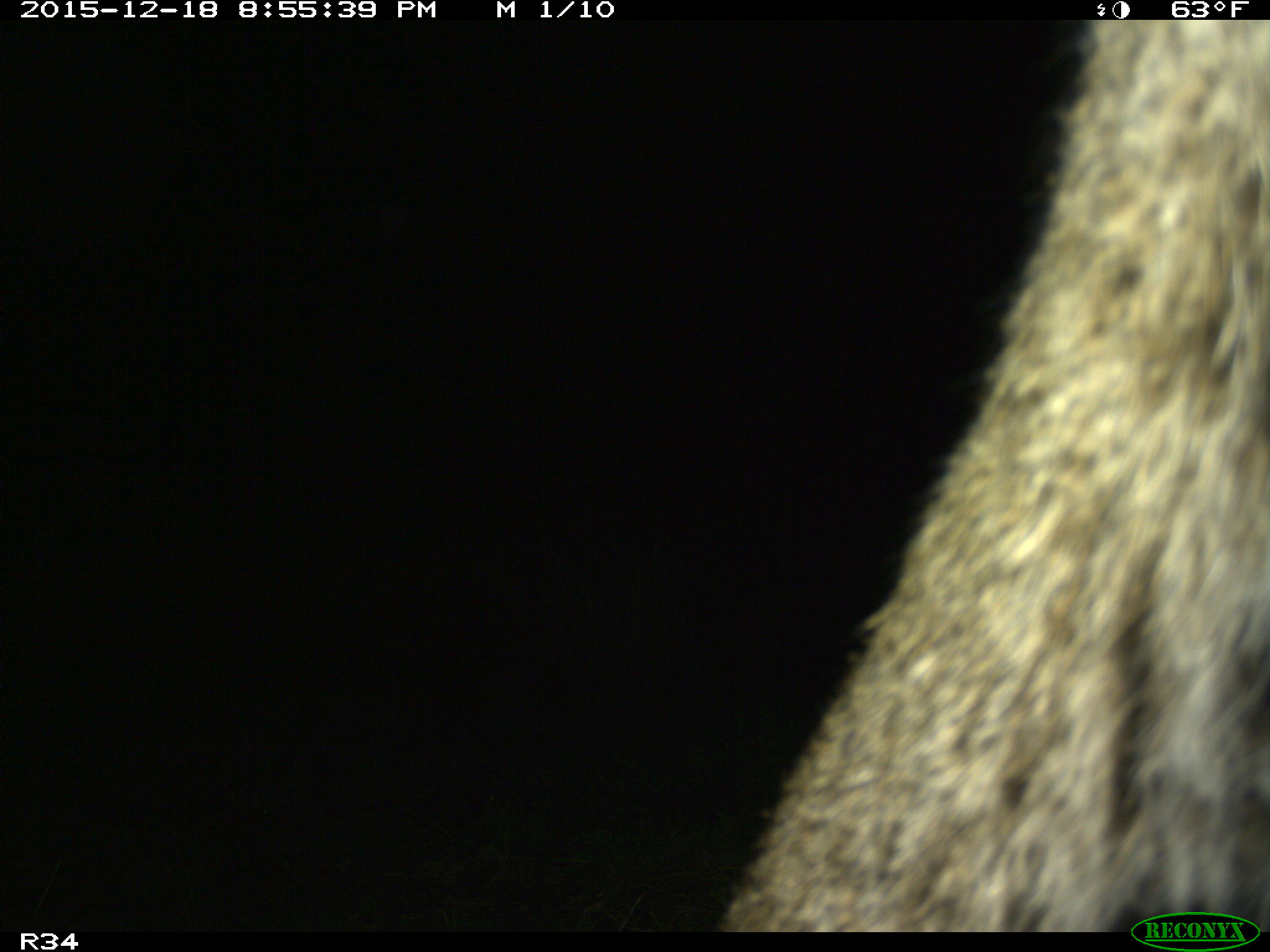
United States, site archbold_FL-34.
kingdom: Animalia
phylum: Chordata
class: Mammalia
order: Artiodactyla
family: Suidae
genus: Sus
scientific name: Sus scrofa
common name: wild boar